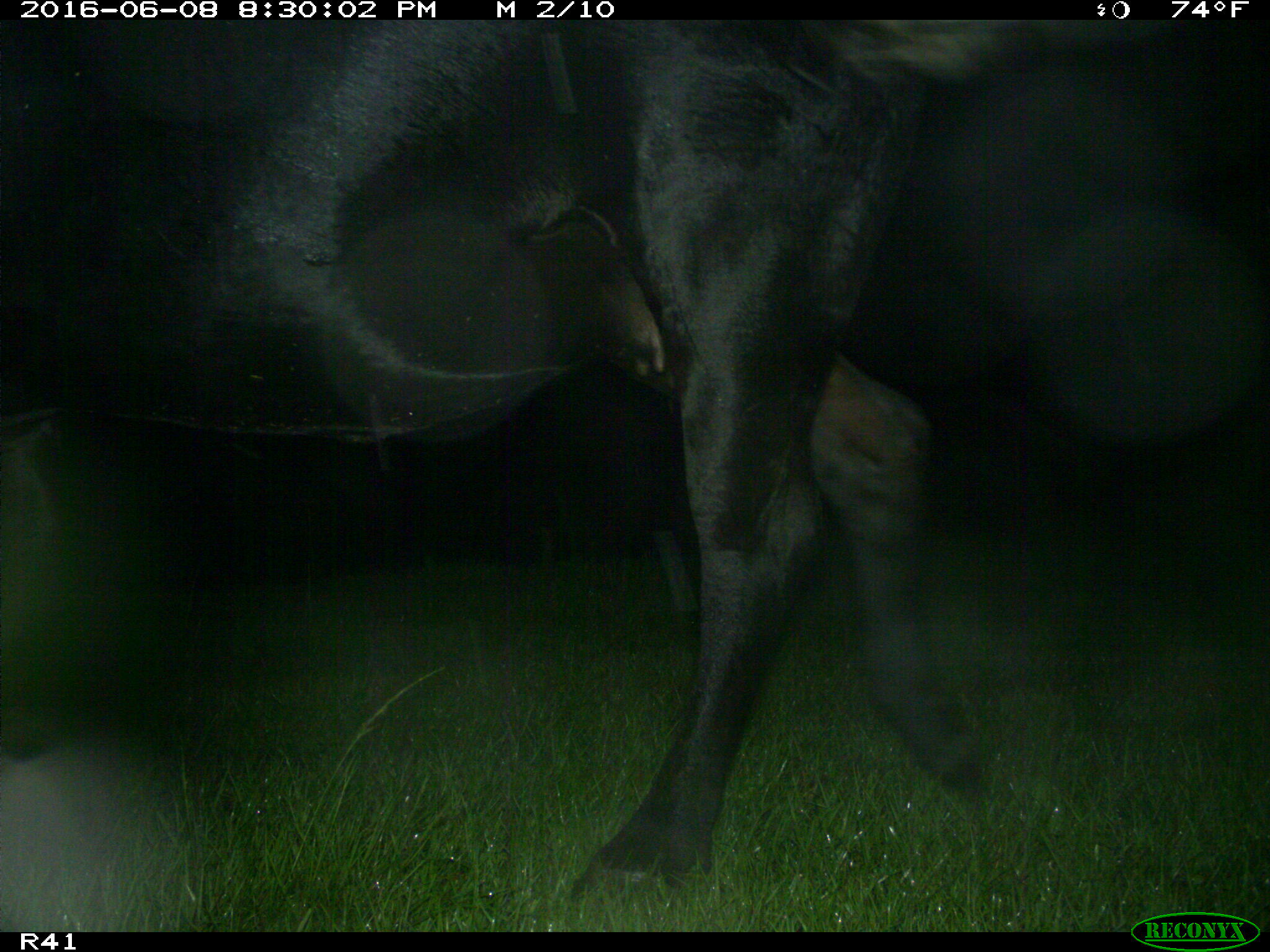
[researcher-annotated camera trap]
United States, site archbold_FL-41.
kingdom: Animalia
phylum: Chordata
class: Mammalia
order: Artiodactyla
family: Bovidae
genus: Bos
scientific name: Bos taurus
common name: domestic cow